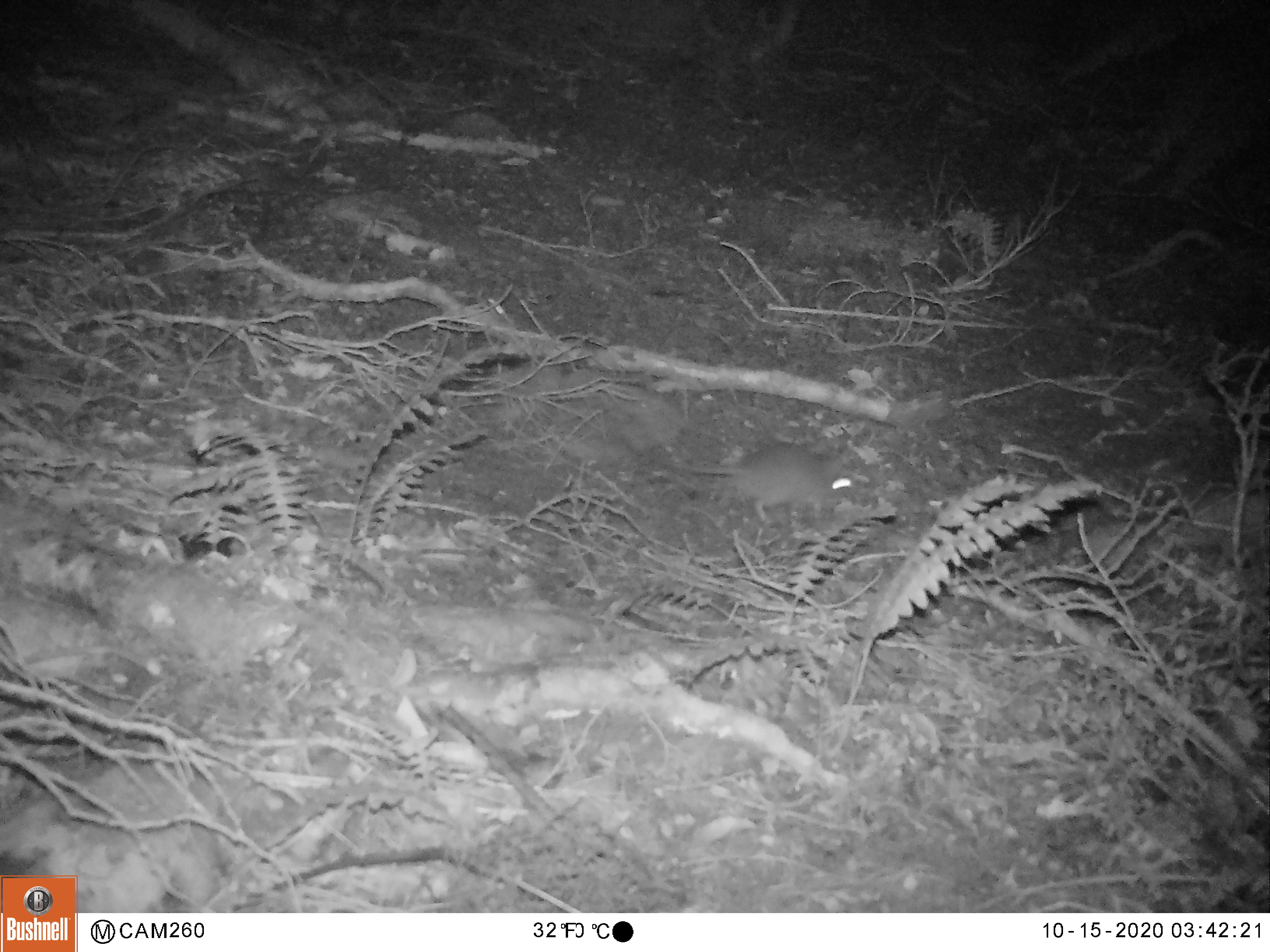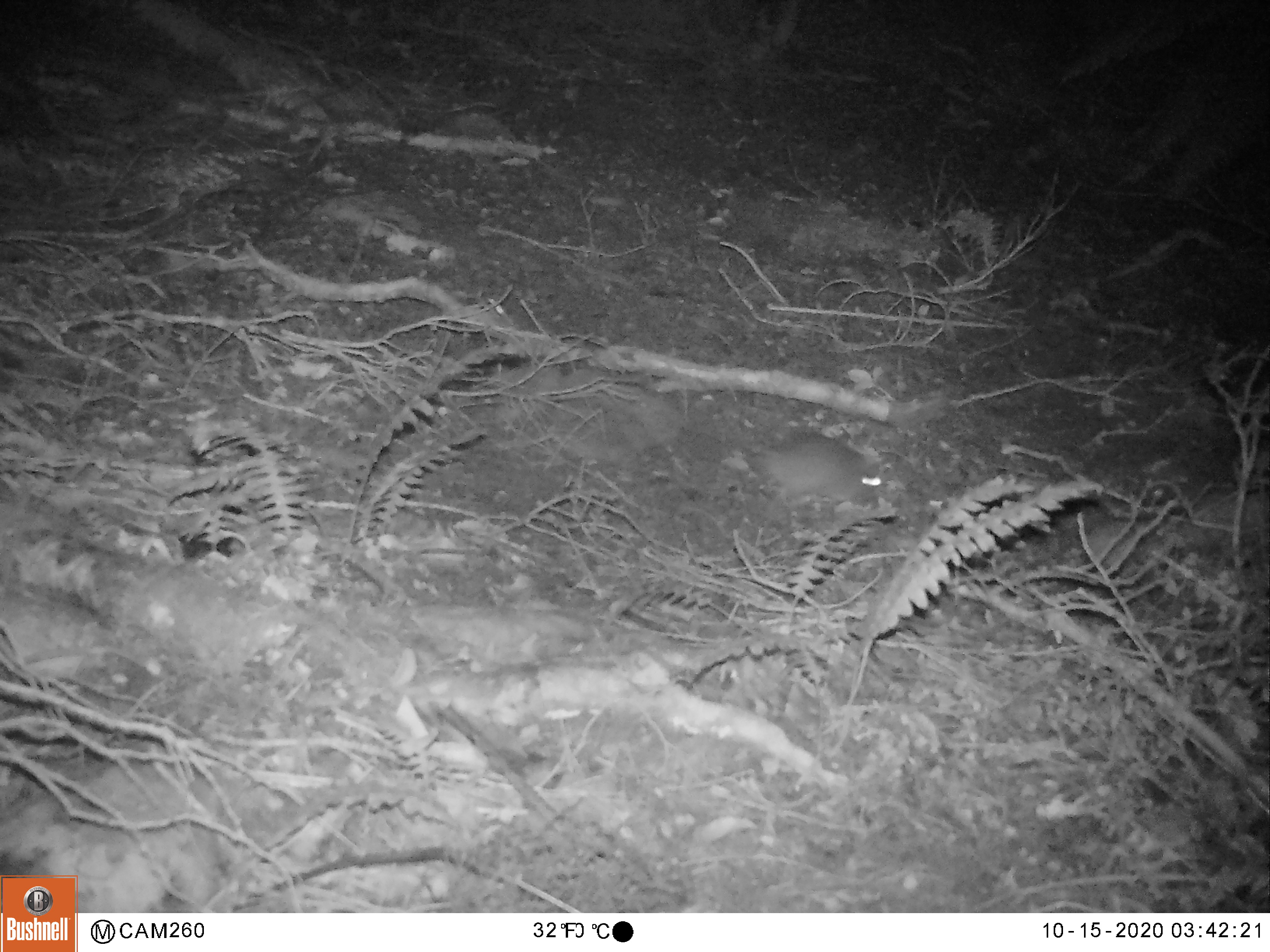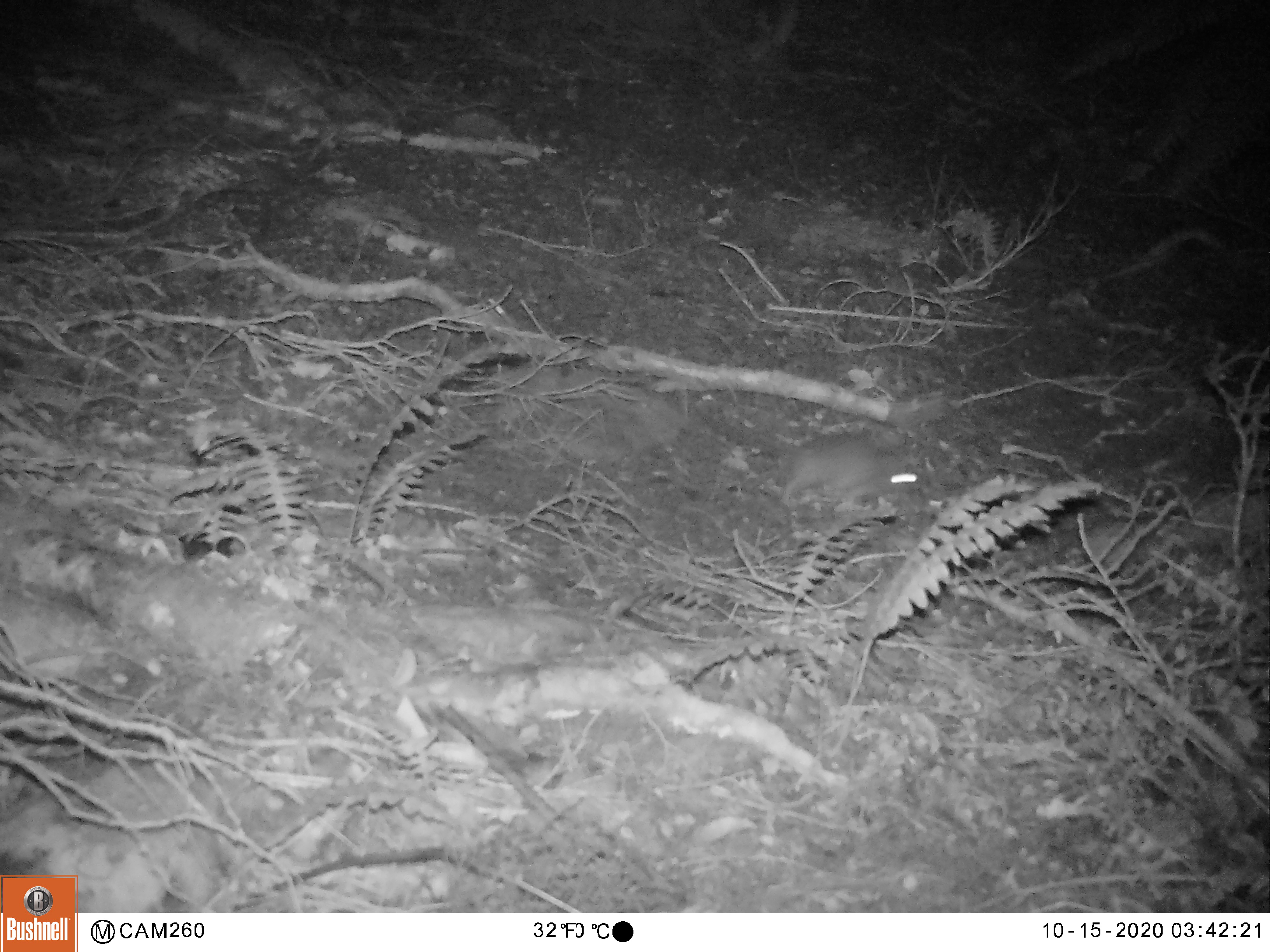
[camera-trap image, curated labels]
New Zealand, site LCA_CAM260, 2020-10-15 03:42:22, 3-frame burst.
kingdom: Animalia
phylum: Chordata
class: Mammalia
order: Rodentia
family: Muridae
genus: Rattus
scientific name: Rattus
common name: rat